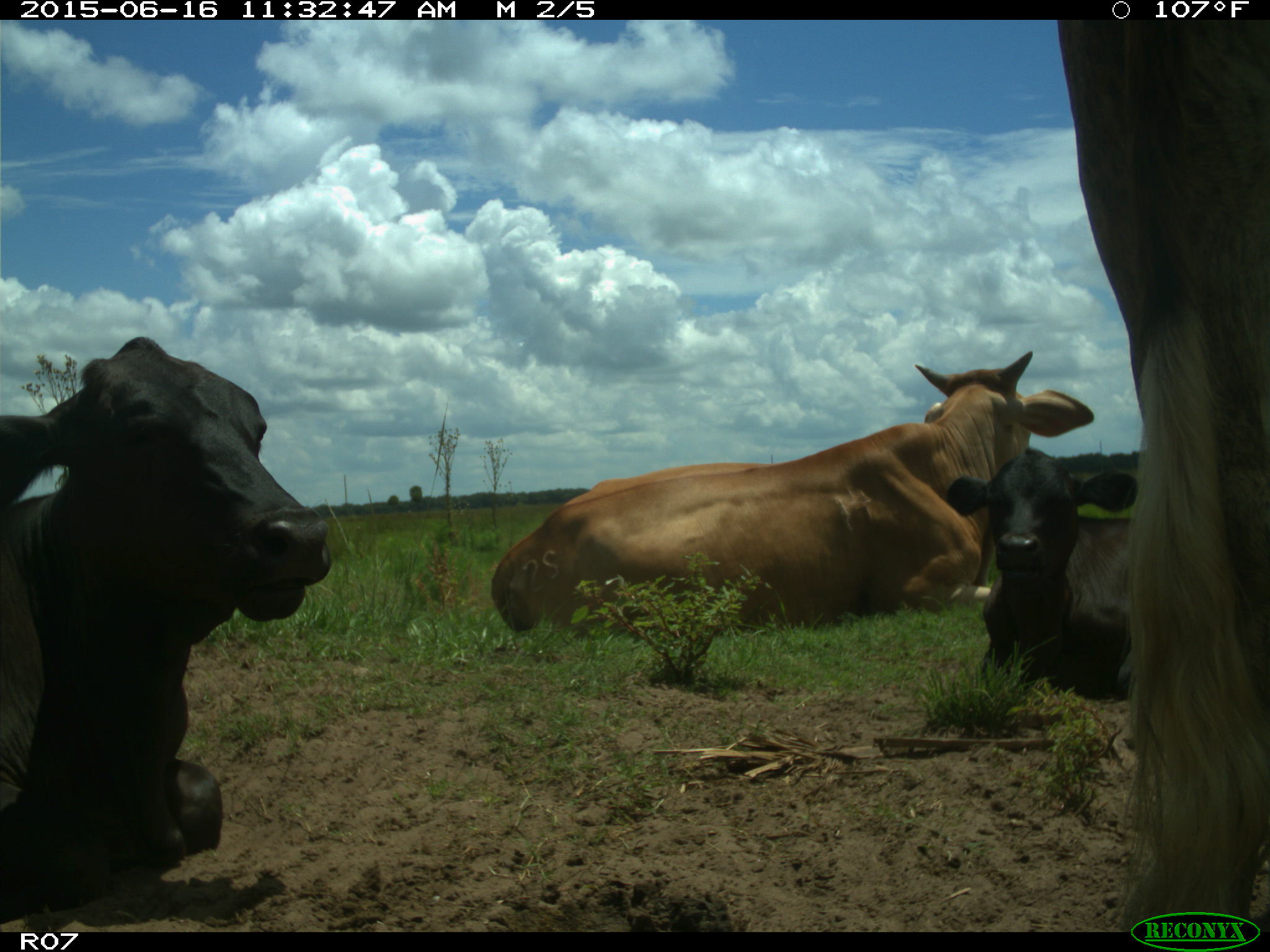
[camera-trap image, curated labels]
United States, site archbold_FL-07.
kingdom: Animalia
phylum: Chordata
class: Mammalia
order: Artiodactyla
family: Bovidae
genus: Bos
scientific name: Bos taurus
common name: domestic cow